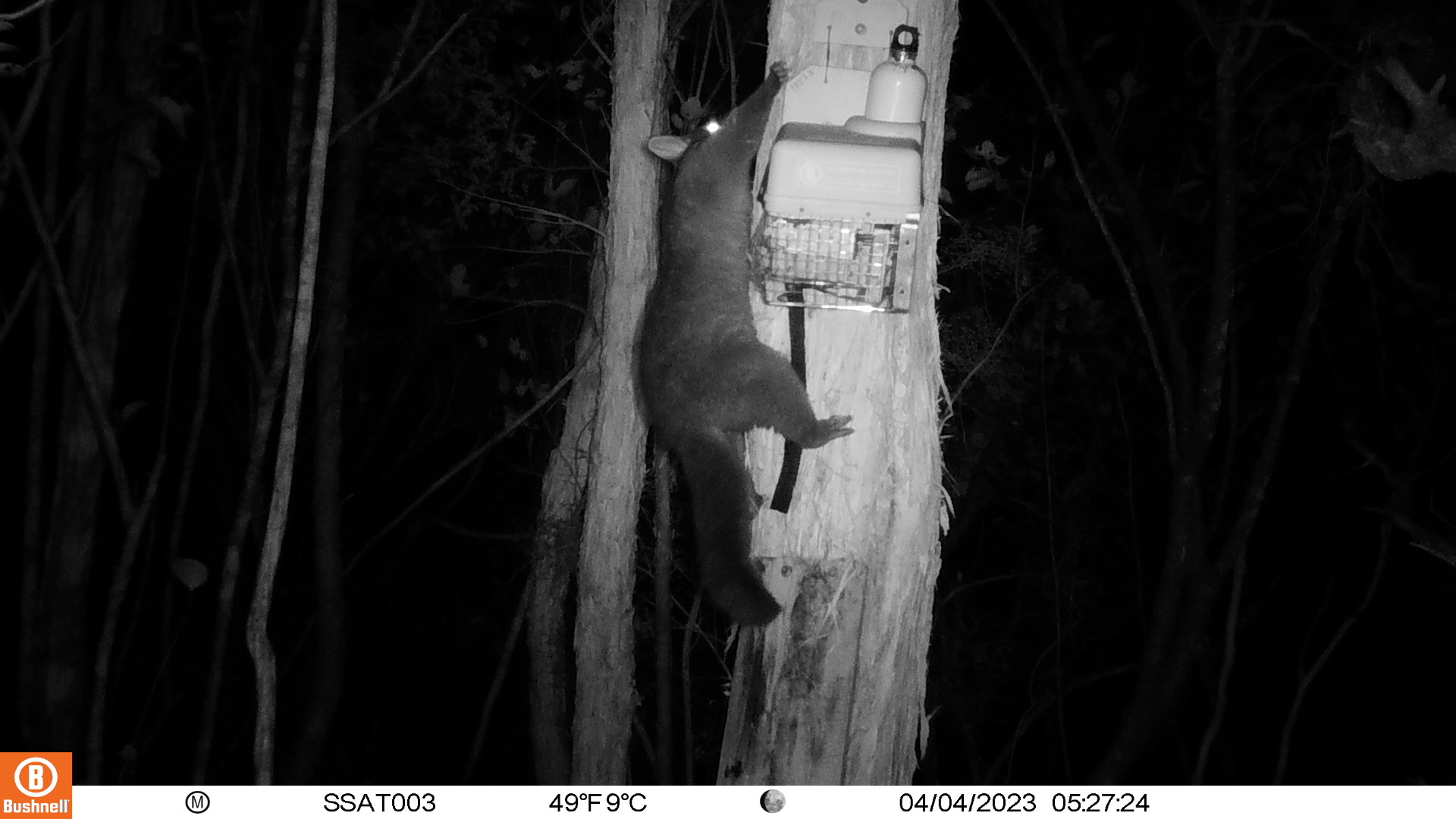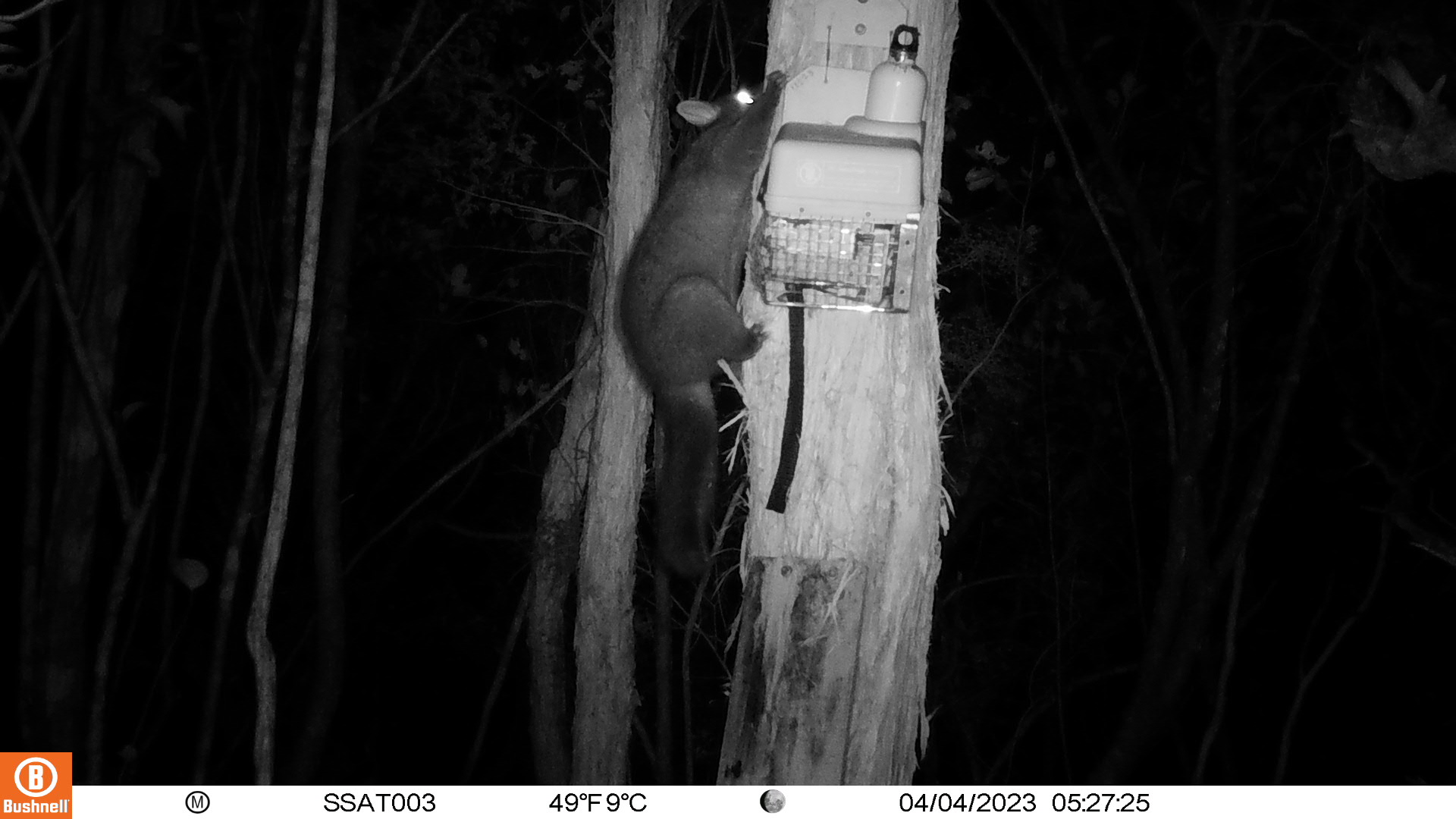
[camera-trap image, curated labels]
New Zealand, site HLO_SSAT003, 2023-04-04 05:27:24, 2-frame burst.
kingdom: Animalia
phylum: Chordata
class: Mammalia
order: Diprotodontia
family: Phalangeridae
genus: Trichosurus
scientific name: Trichosurus vulpecula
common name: common brushtail possum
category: possum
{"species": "possum (common brushtail possum) (Trichosurus vulpecula)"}